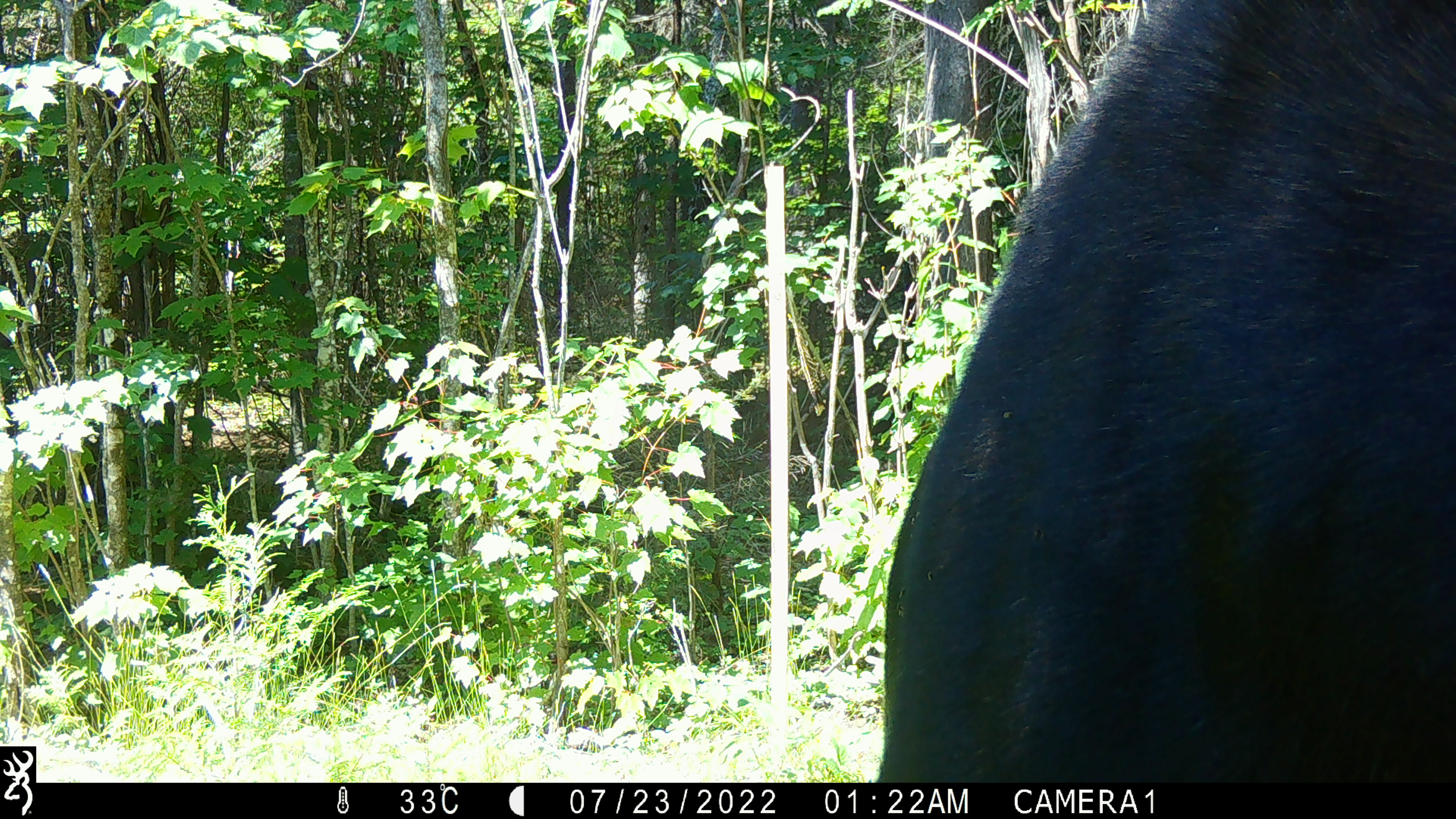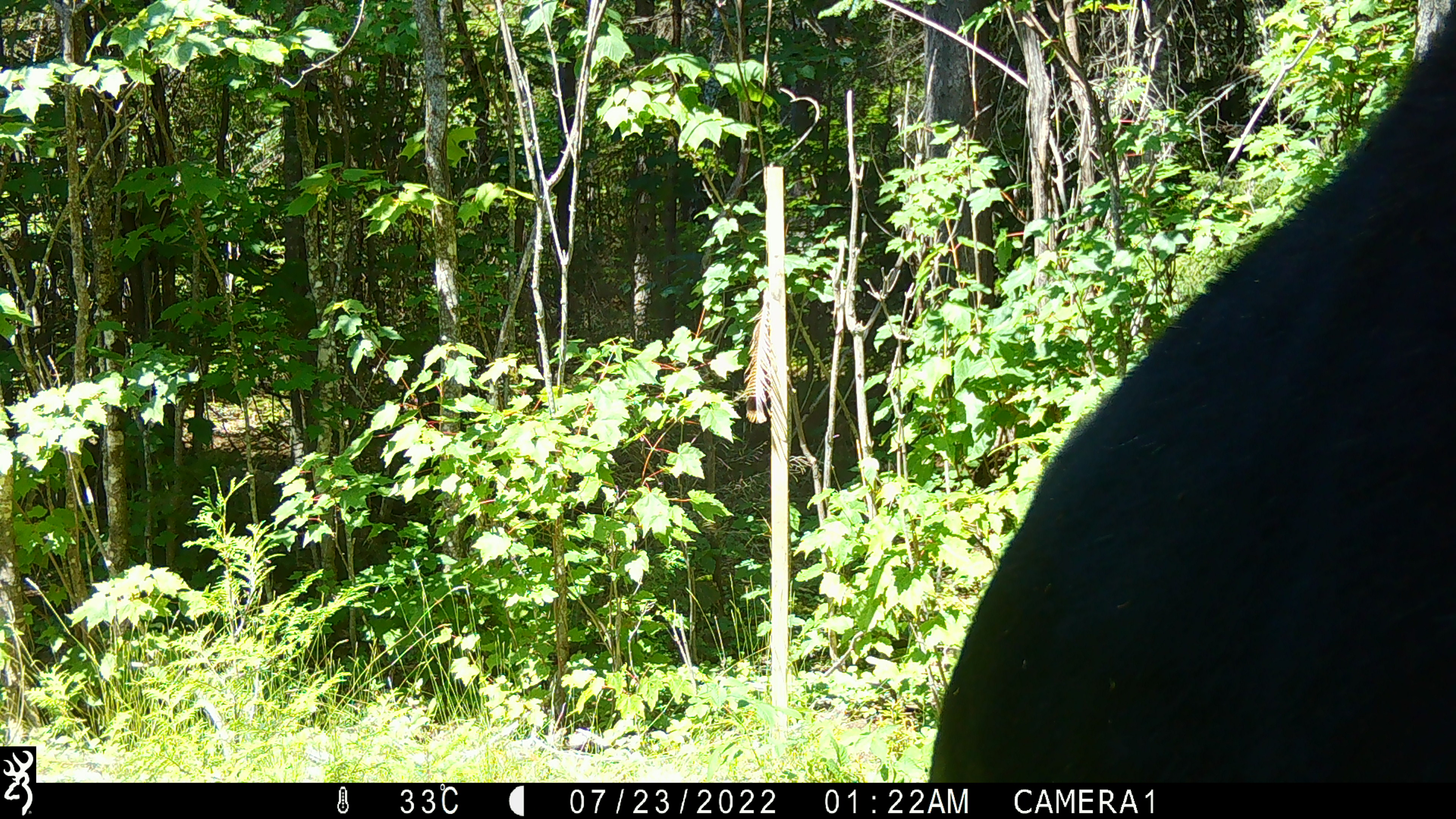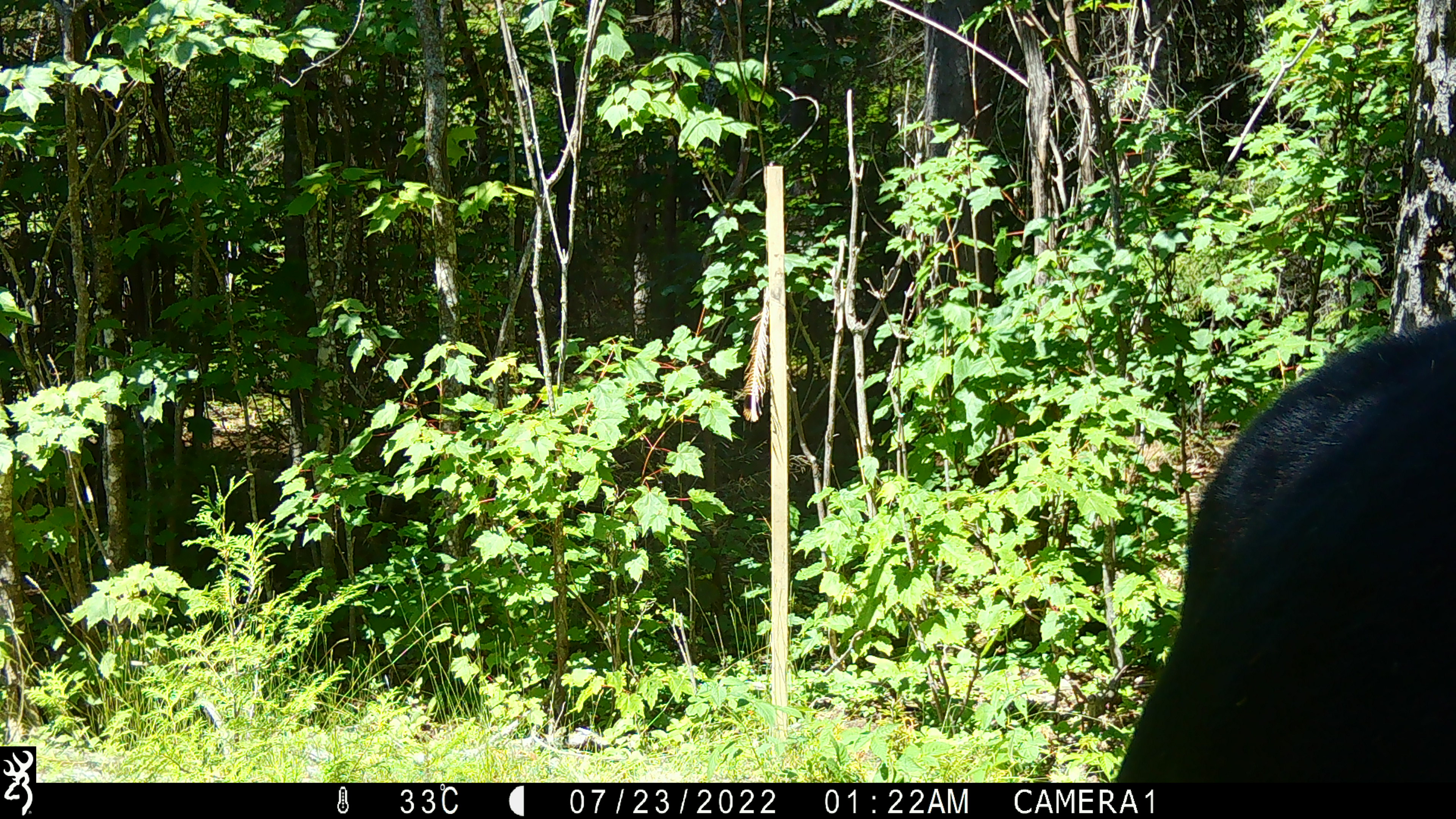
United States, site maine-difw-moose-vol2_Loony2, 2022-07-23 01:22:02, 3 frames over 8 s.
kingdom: Animalia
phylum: Chordata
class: Mammalia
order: Artiodactyla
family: Cervidae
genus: Alces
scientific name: Alces alces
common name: moose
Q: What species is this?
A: Moose (Alces alces).